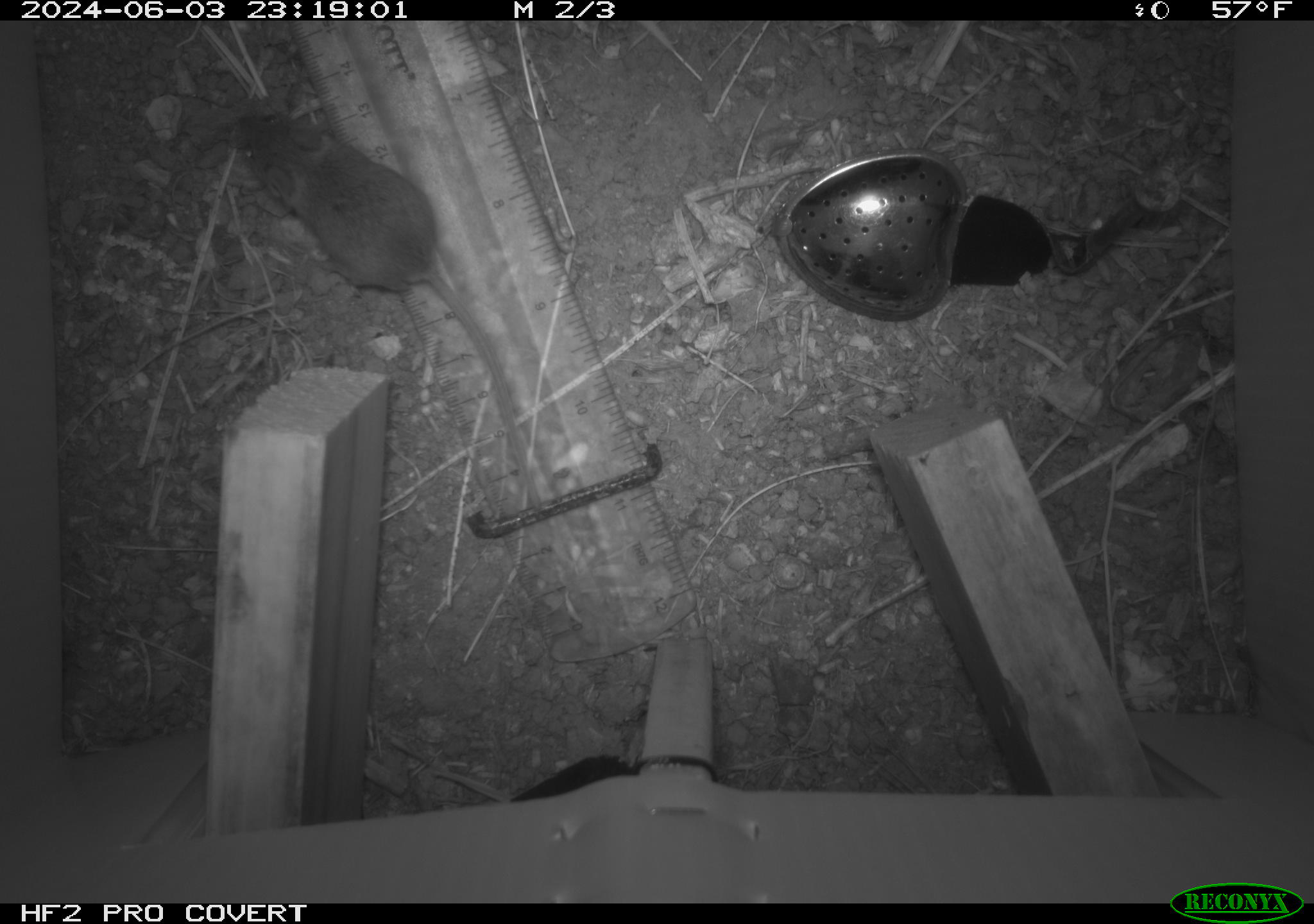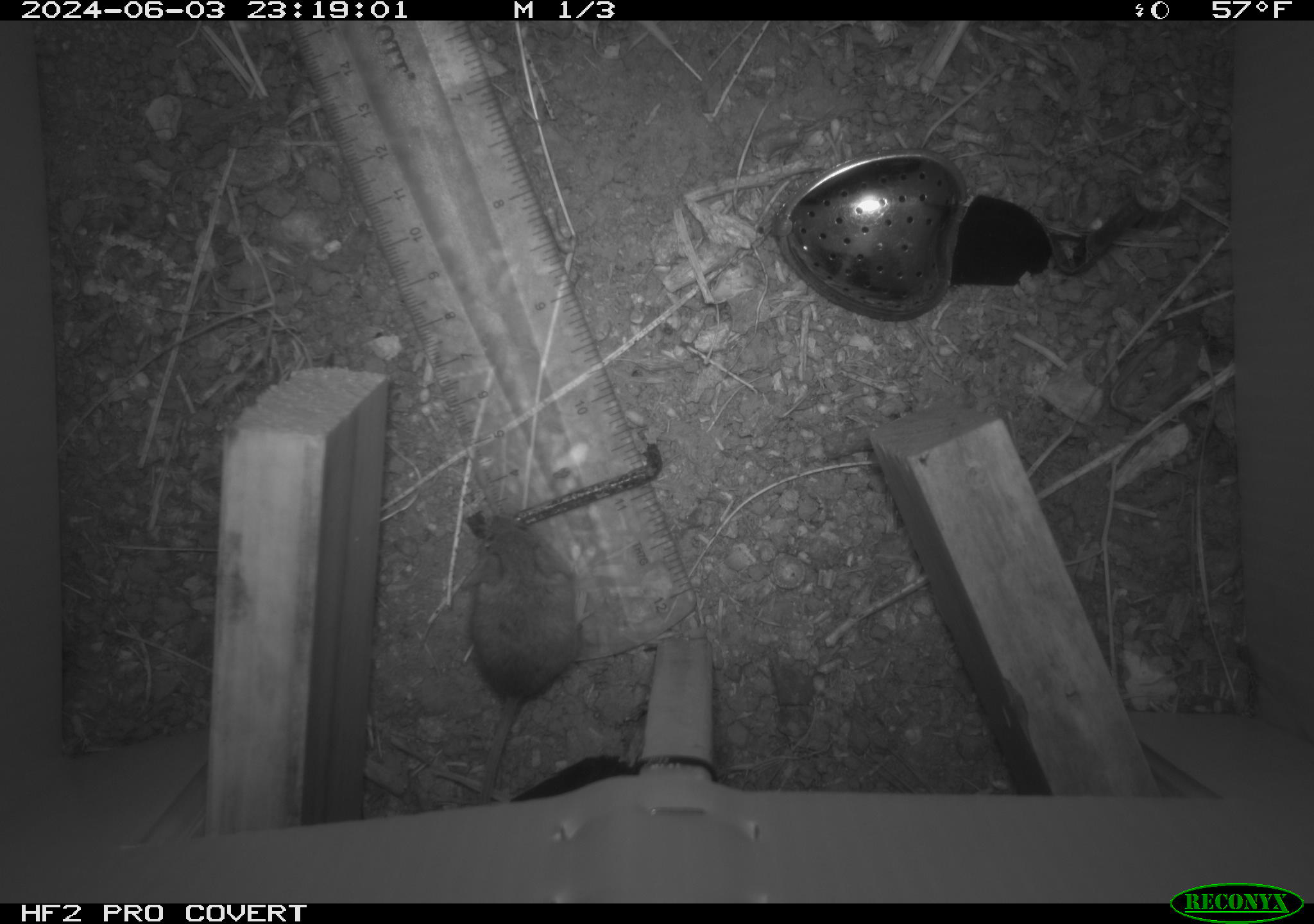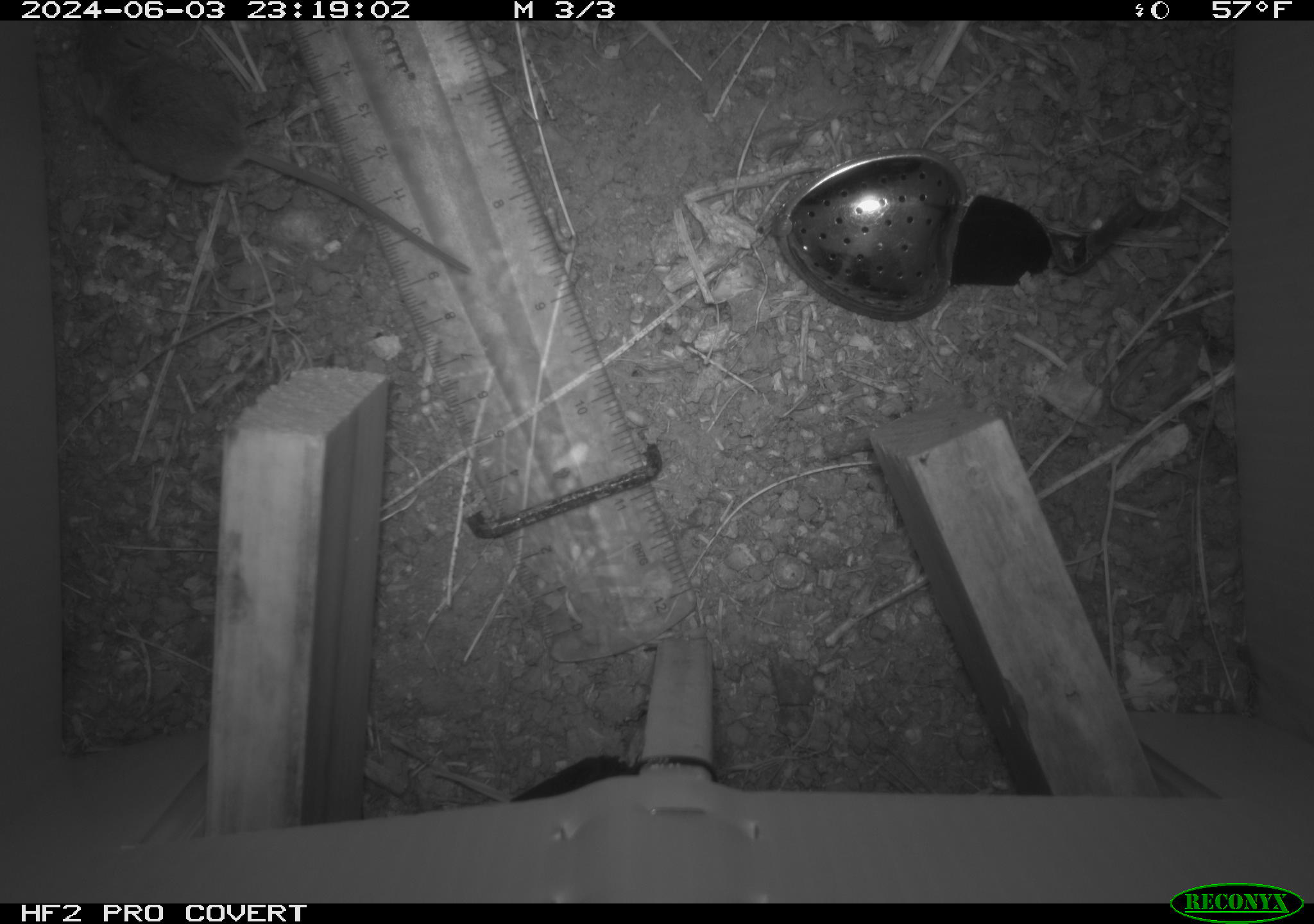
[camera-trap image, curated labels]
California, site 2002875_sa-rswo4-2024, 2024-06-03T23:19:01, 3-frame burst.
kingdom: Animalia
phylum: Chordata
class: Mammalia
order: Rodentia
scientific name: Rodentia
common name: mouse species